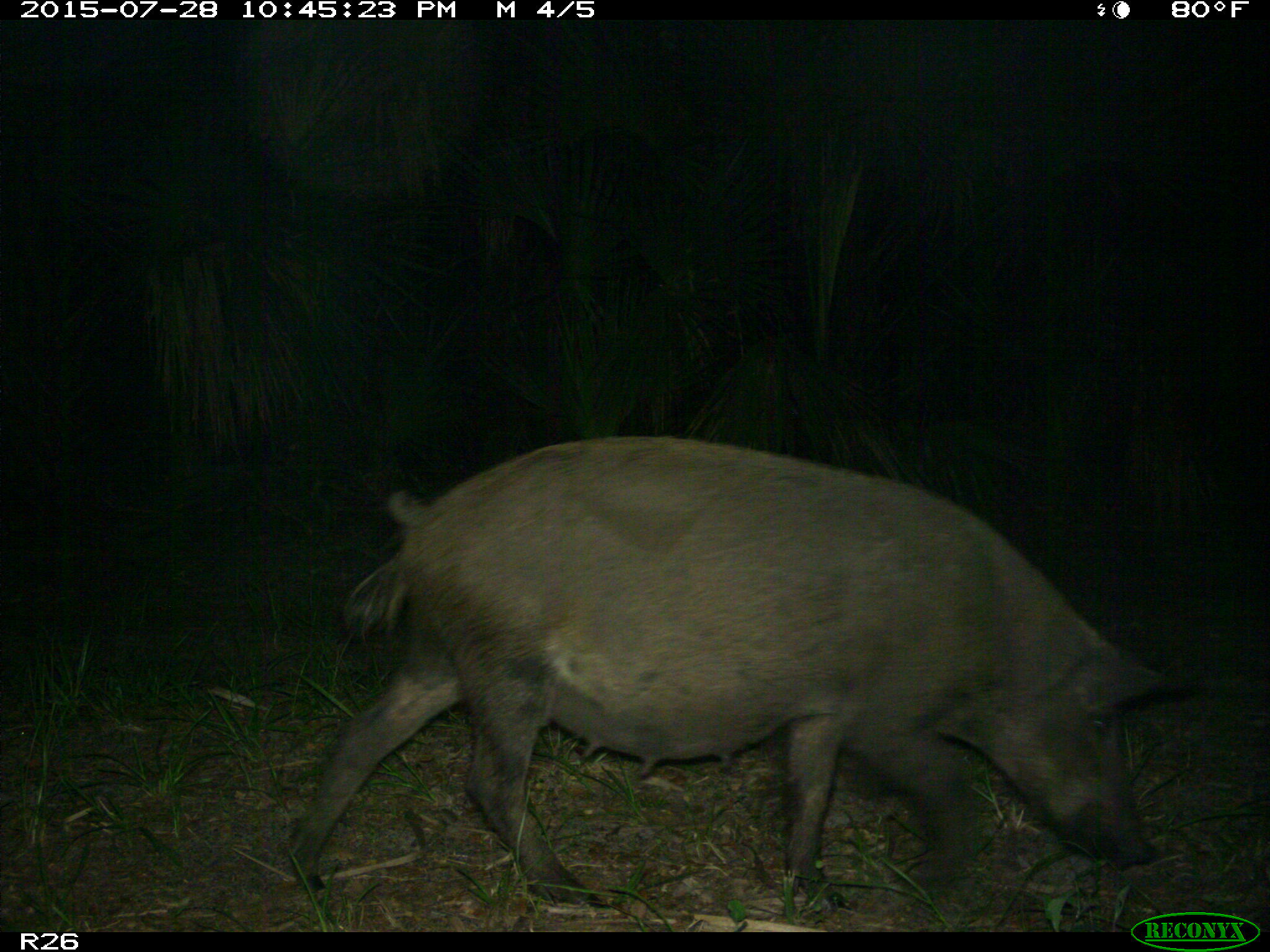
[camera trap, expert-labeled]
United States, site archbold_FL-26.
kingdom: Animalia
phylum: Chordata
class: Mammalia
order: Artiodactyla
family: Suidae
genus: Sus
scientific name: Sus scrofa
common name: wild boar